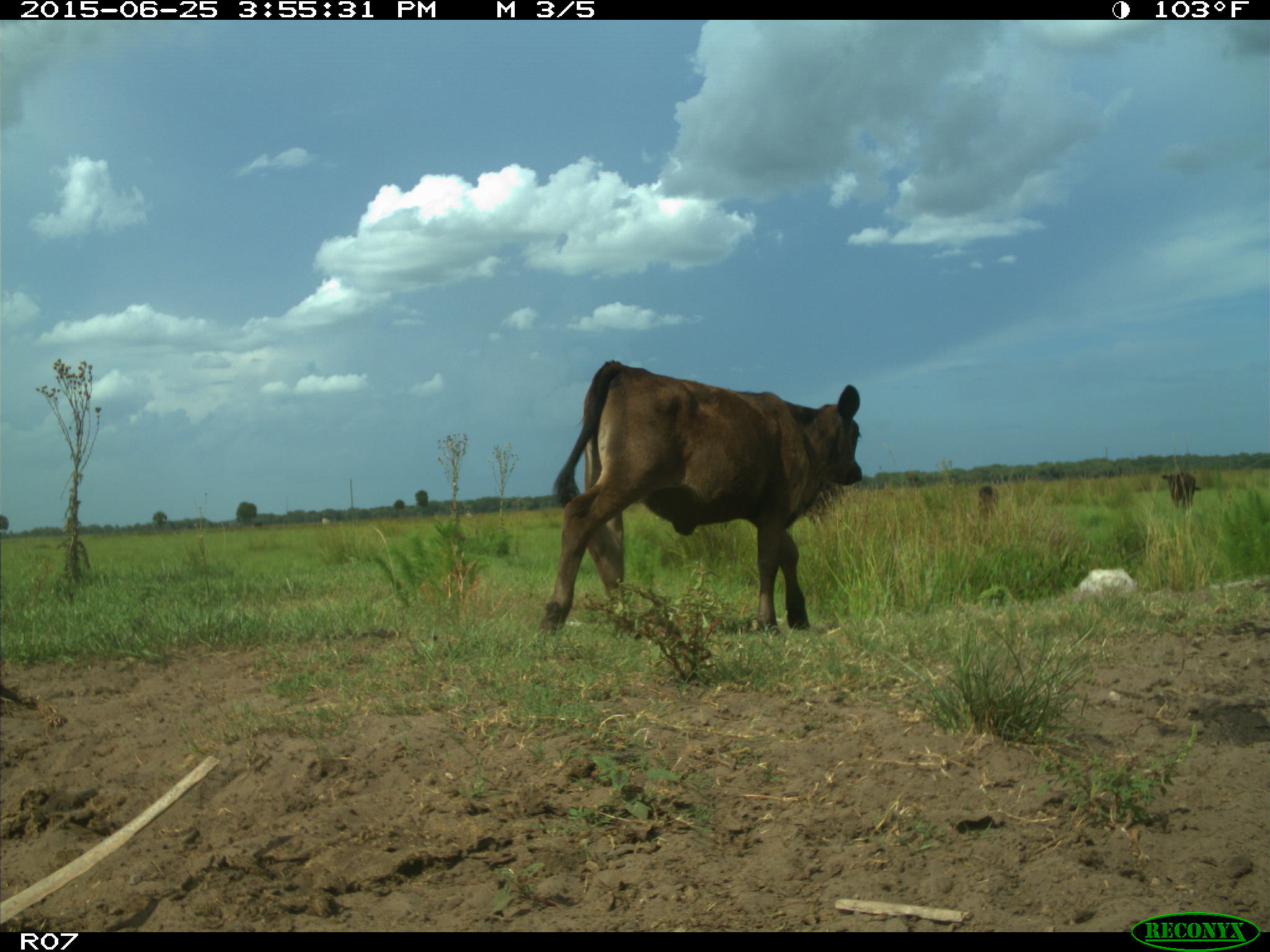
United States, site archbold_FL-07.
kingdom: Animalia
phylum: Chordata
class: Mammalia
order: Artiodactyla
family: Bovidae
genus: Bos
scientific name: Bos taurus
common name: domestic cow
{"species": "Bos taurus (domestic cow)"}